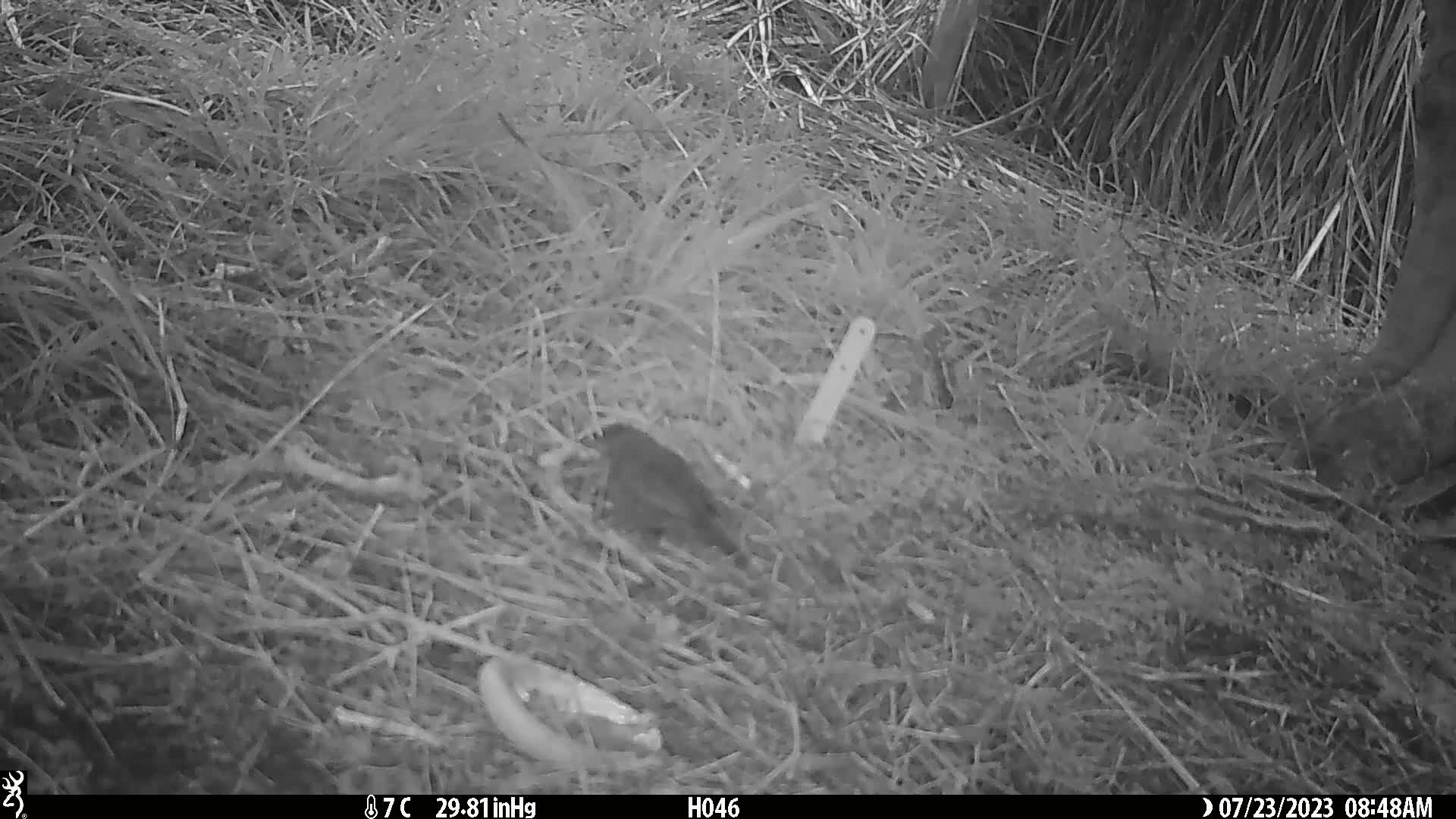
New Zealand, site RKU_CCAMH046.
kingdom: Animalia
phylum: Chordata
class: Aves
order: Passeriformes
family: Turdidae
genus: Turdus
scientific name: Turdus merula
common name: eurasian blackbird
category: blackbird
Blackbird (eurasian blackbird) (Turdus merula).